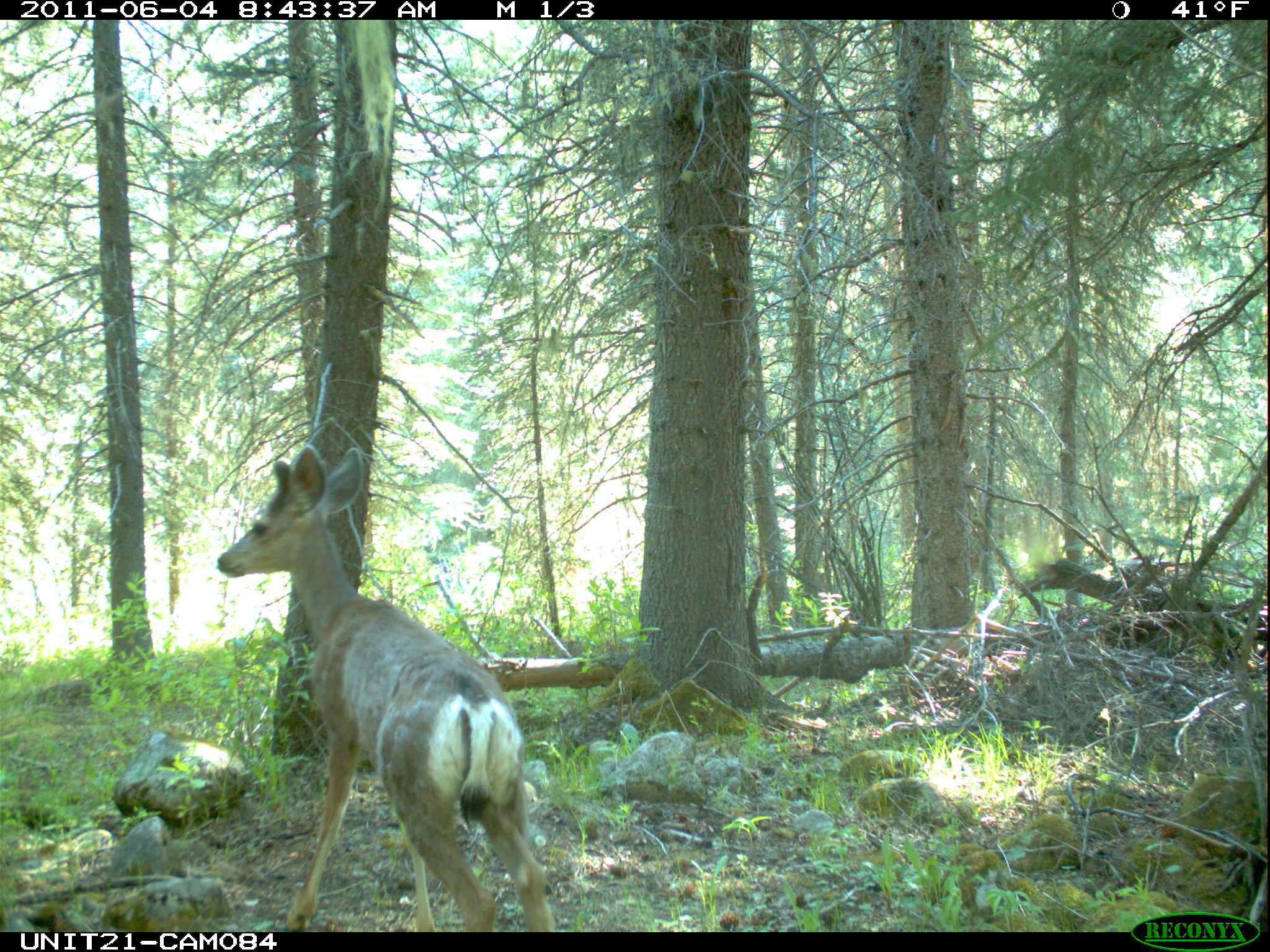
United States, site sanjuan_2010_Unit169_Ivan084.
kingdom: Animalia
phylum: Chordata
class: Mammalia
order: Artiodactyla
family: Cervidae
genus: Odocoileus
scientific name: Odocoileus hemionus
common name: mule deer